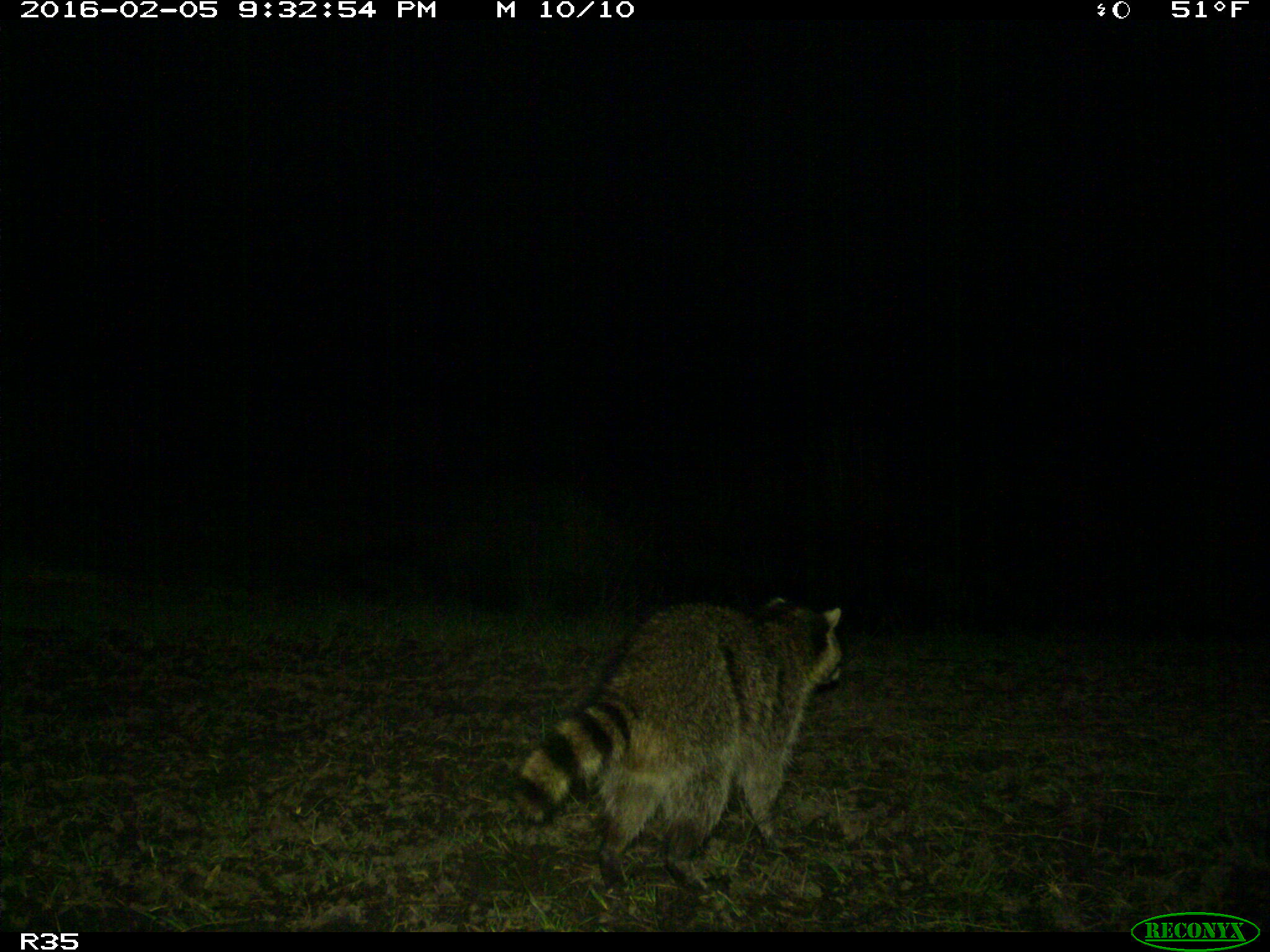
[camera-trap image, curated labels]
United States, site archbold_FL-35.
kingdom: Animalia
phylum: Chordata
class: Mammalia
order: Carnivora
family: Procyonidae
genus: Procyon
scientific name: Procyon lotor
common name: common raccoon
Procyon lotor (common raccoon).